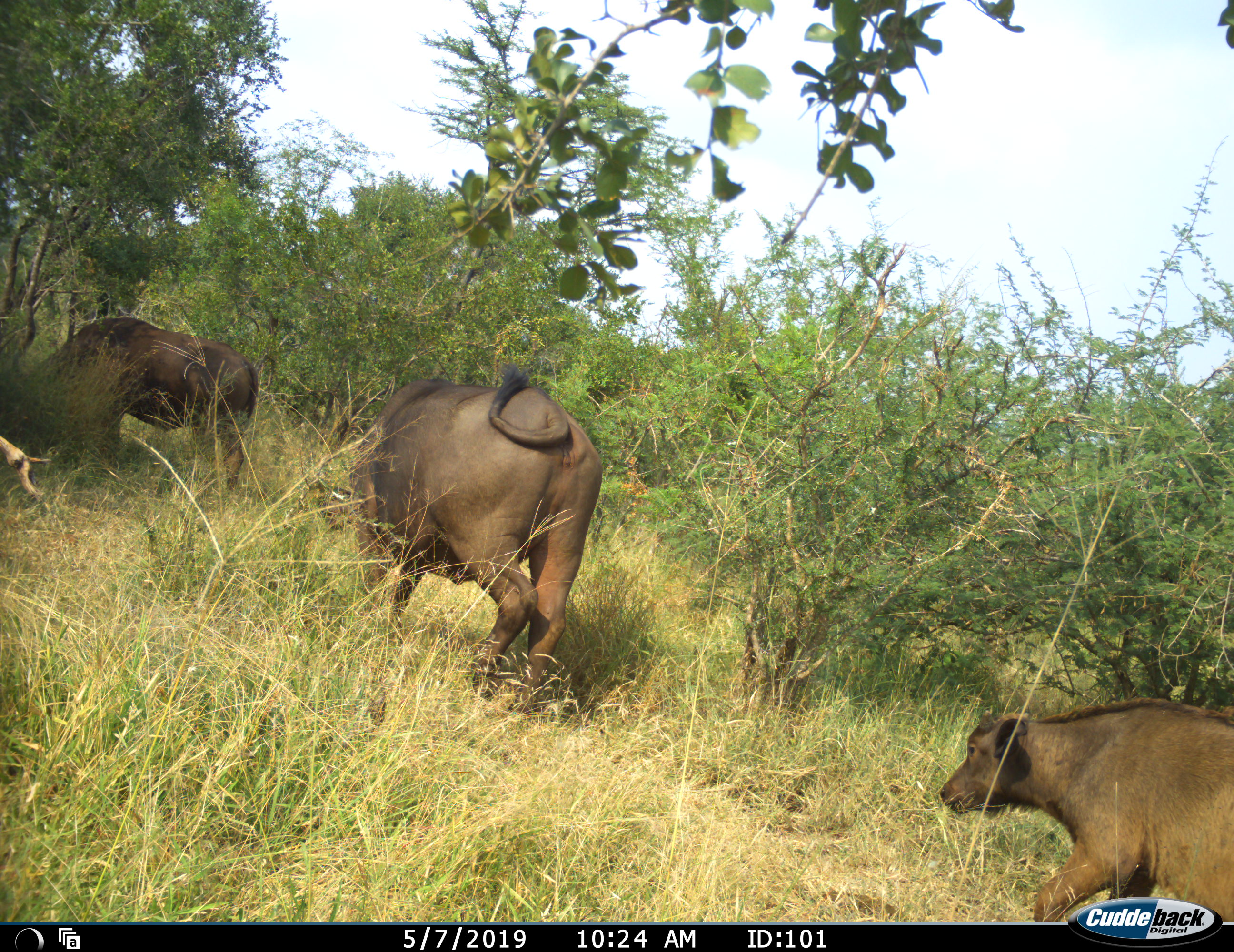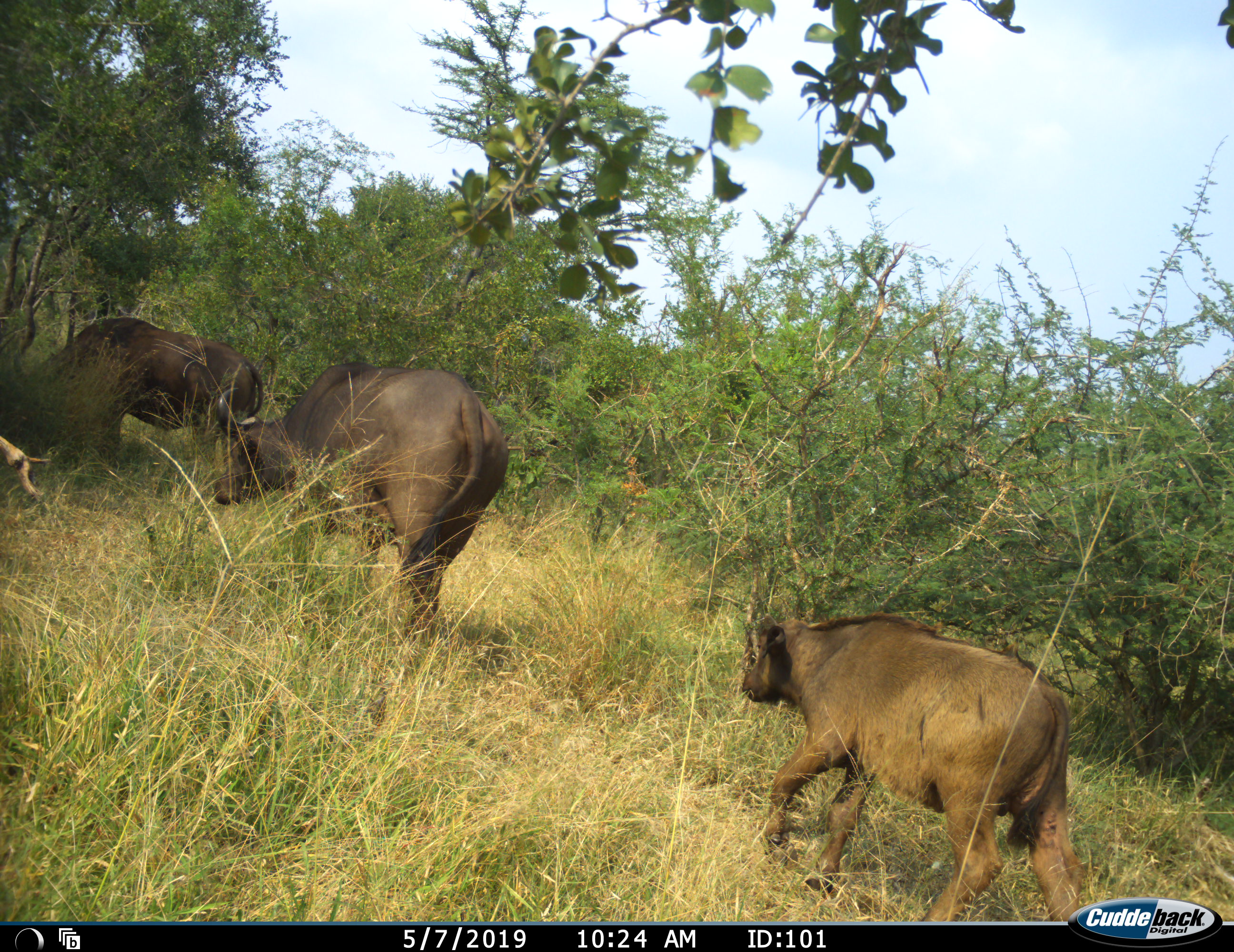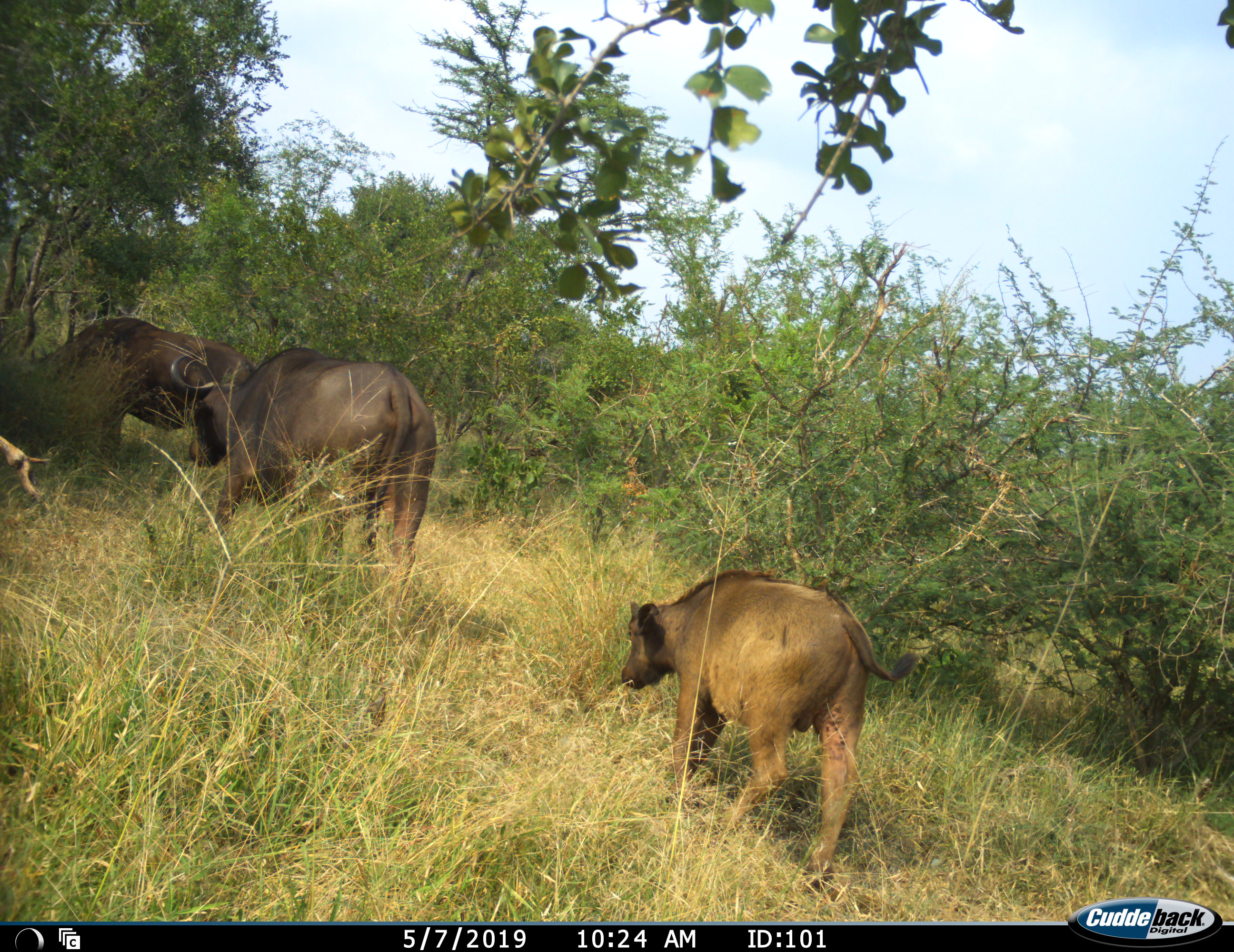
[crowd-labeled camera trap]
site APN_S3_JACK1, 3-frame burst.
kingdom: Animalia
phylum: Chordata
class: Mammalia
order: Artiodactyla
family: Bovidae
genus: Syncerus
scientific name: Syncerus caffer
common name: african buffalo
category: buffalo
Buffalo (african buffalo) (Syncerus caffer), count 3. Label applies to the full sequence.